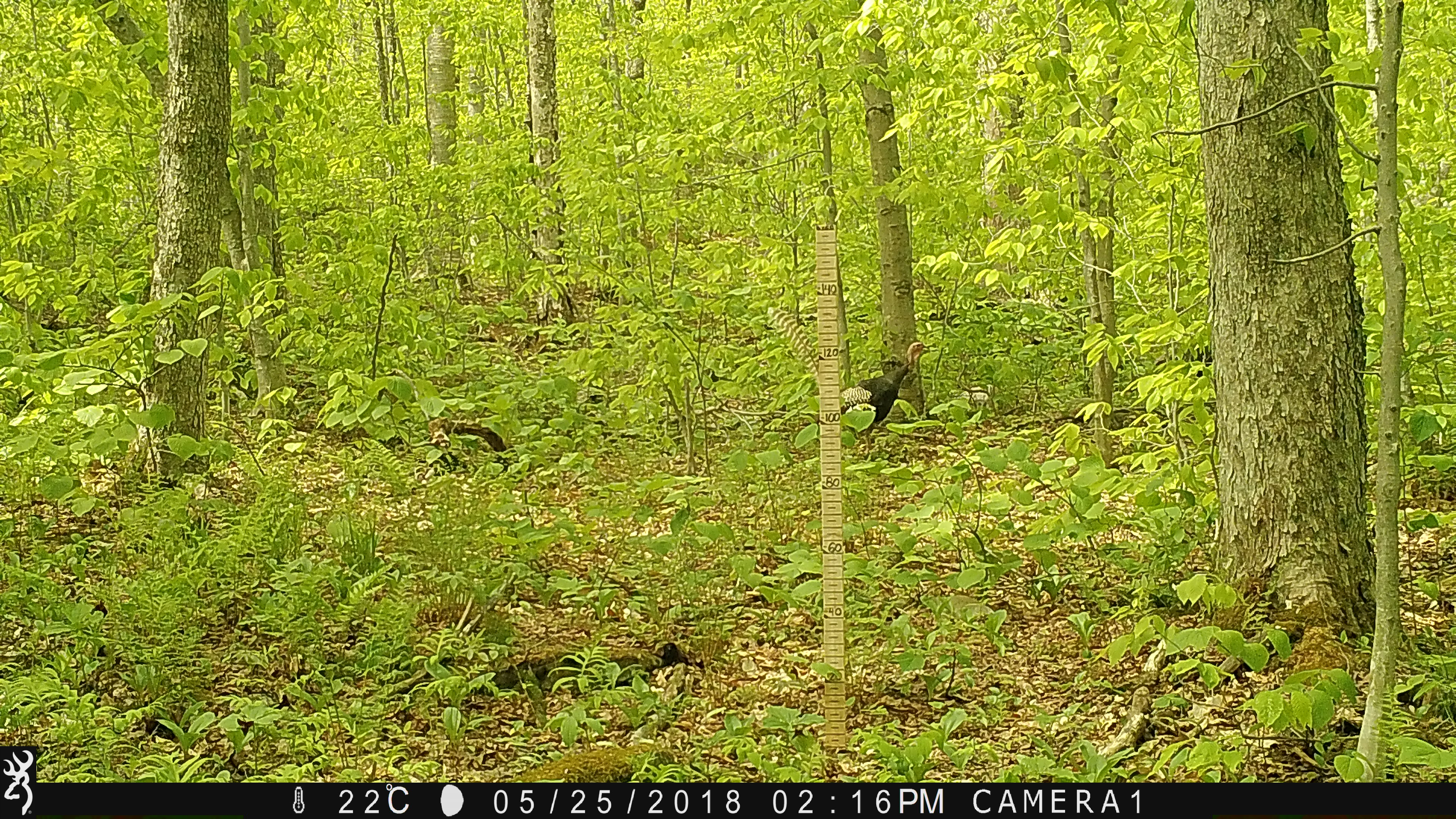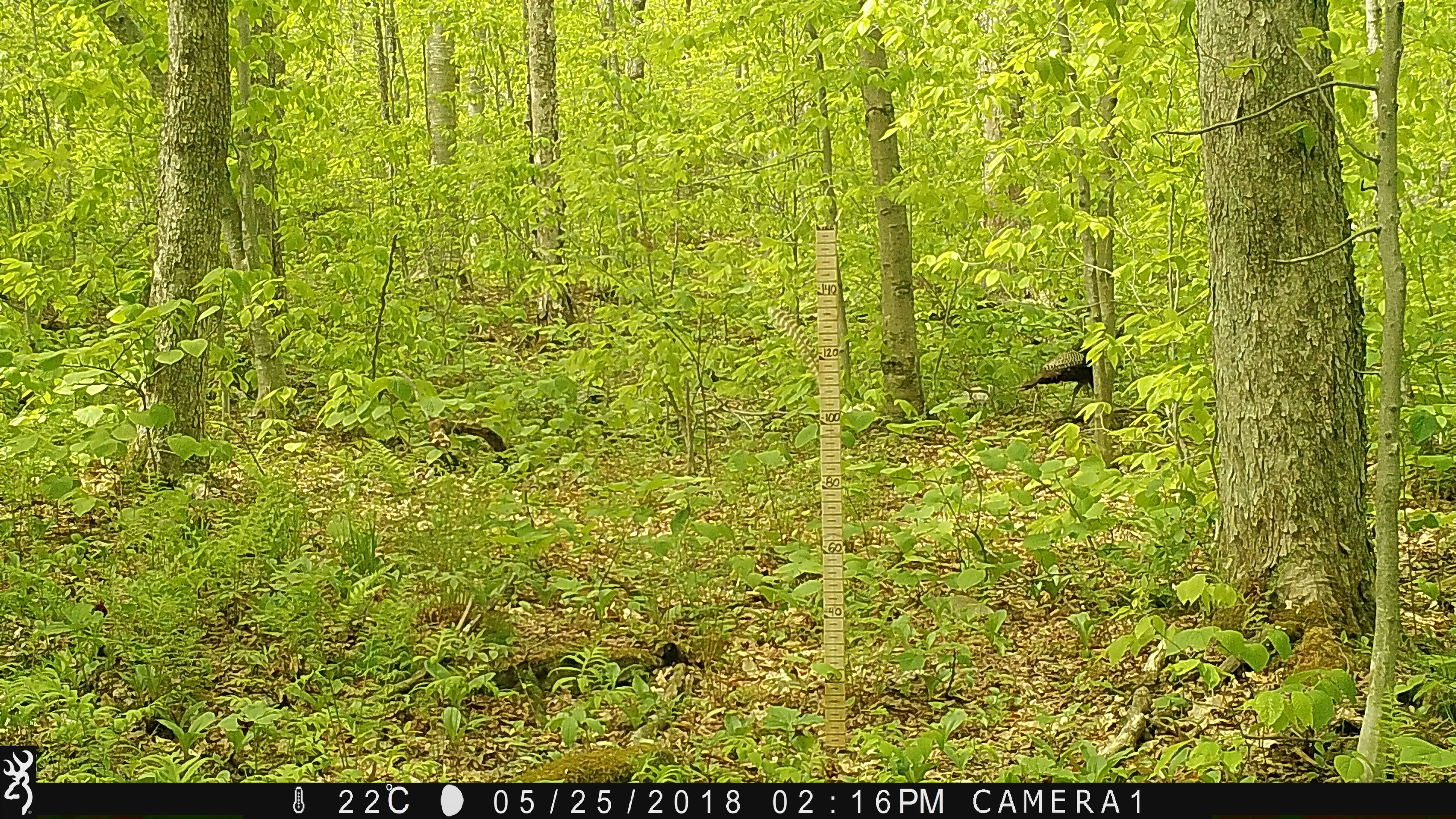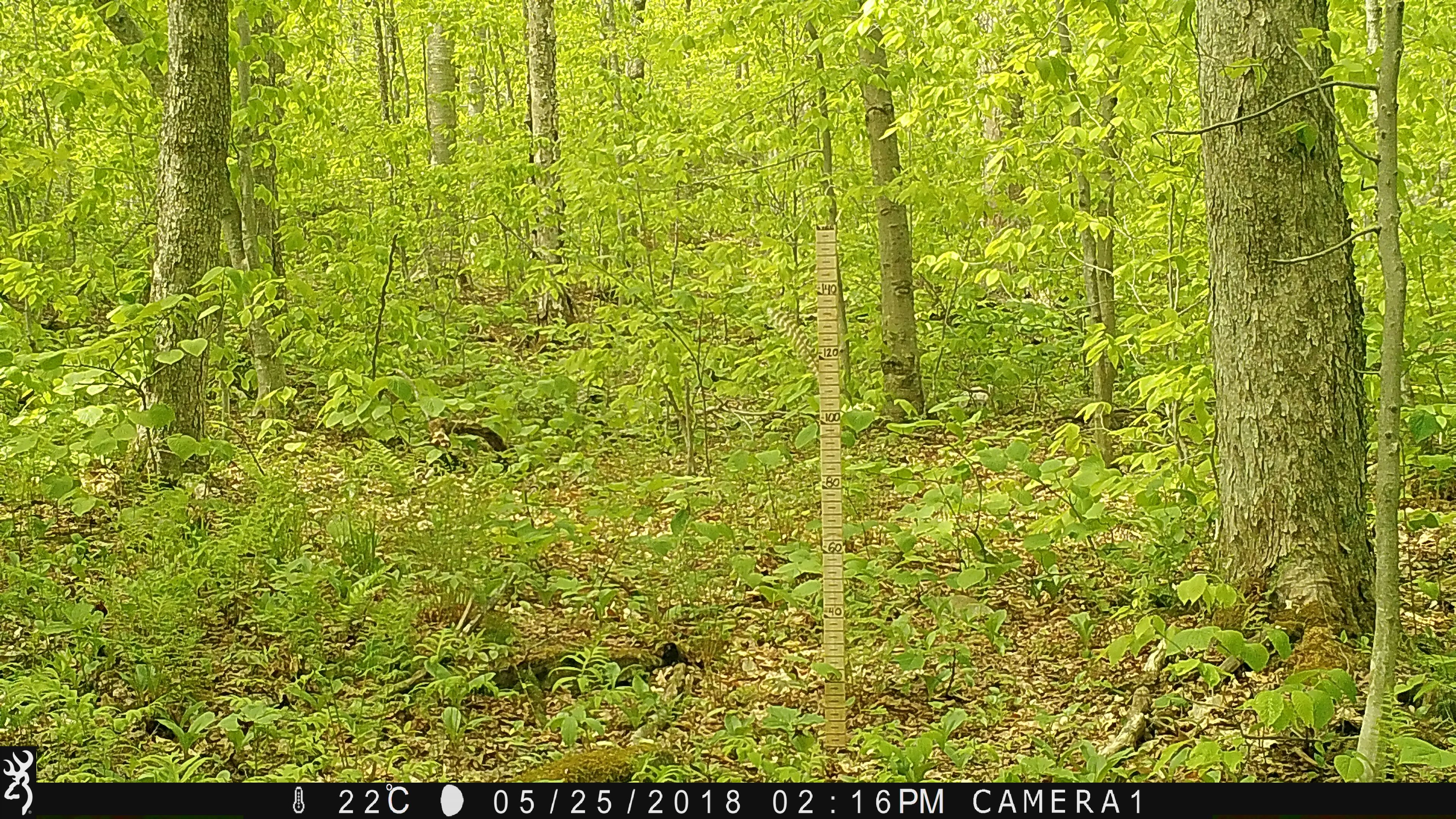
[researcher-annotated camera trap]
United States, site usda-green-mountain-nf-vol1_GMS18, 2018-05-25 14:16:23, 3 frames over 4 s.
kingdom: Animalia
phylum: Chordata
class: Aves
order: Galliformes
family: Phasianidae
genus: Meleagris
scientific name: Meleagris gallopavo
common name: wild turkey